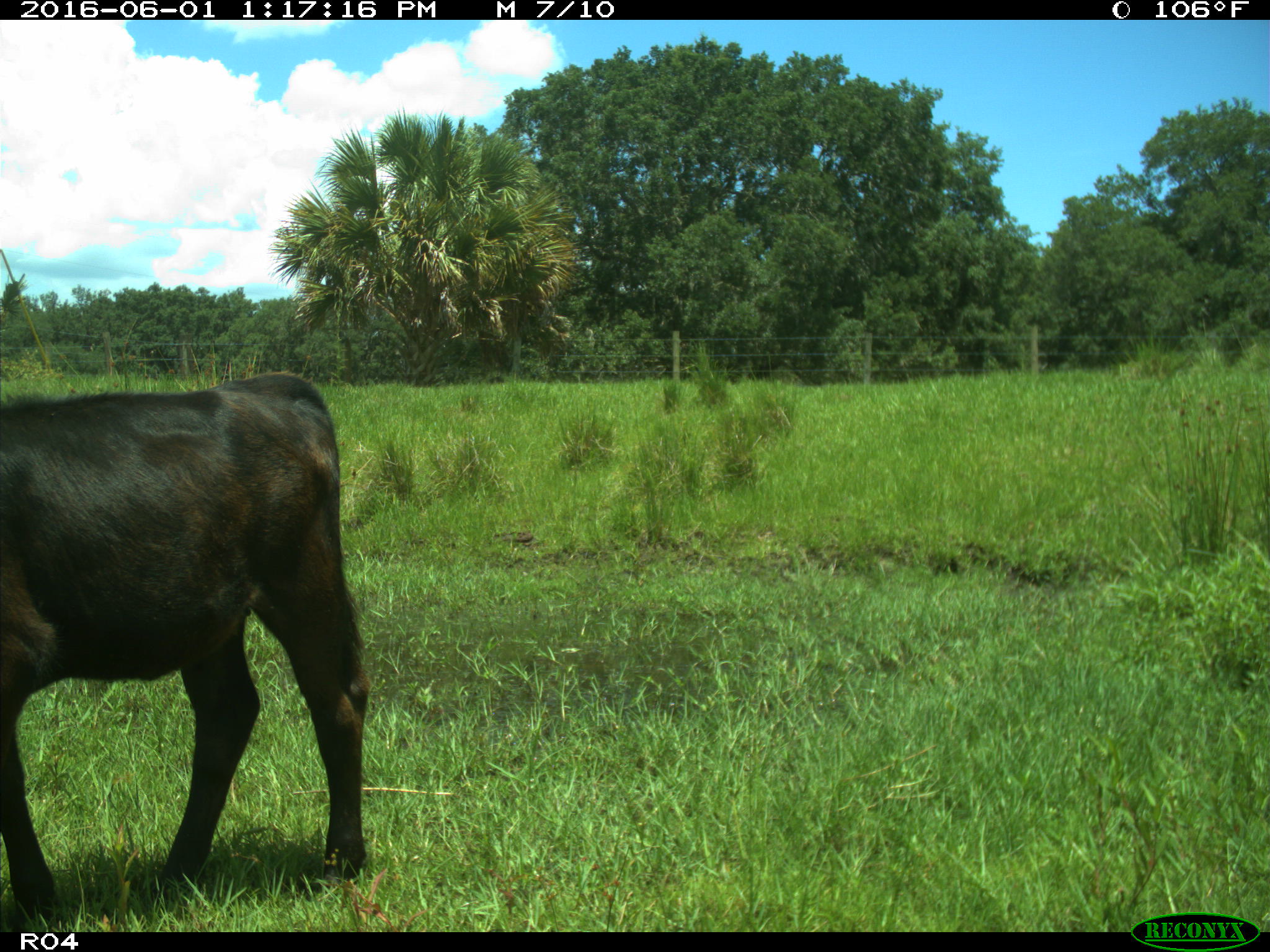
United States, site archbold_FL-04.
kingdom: Animalia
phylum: Chordata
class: Mammalia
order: Artiodactyla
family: Bovidae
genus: Bos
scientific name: Bos taurus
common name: domestic cow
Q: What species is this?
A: Bos taurus (domestic cow).